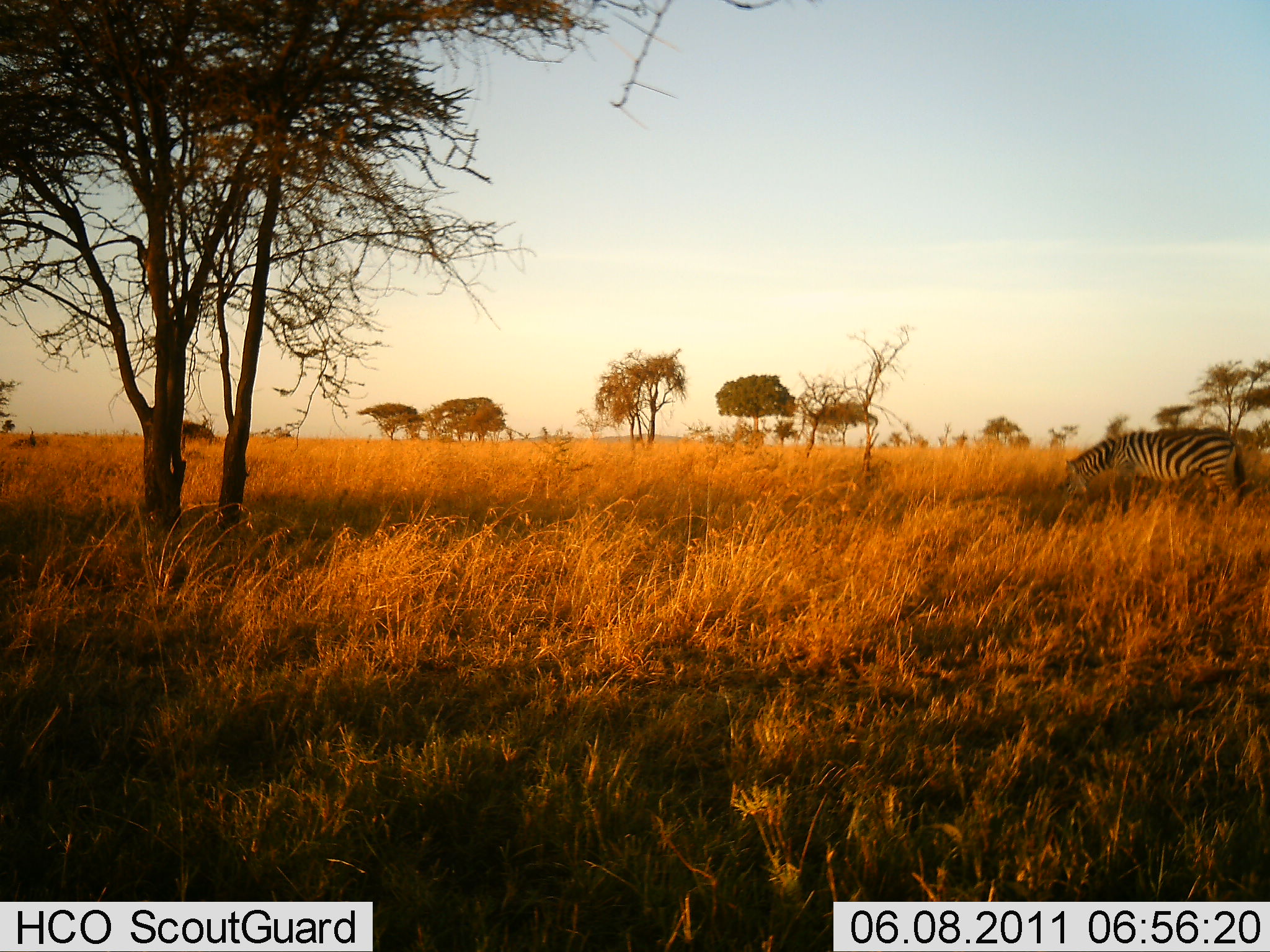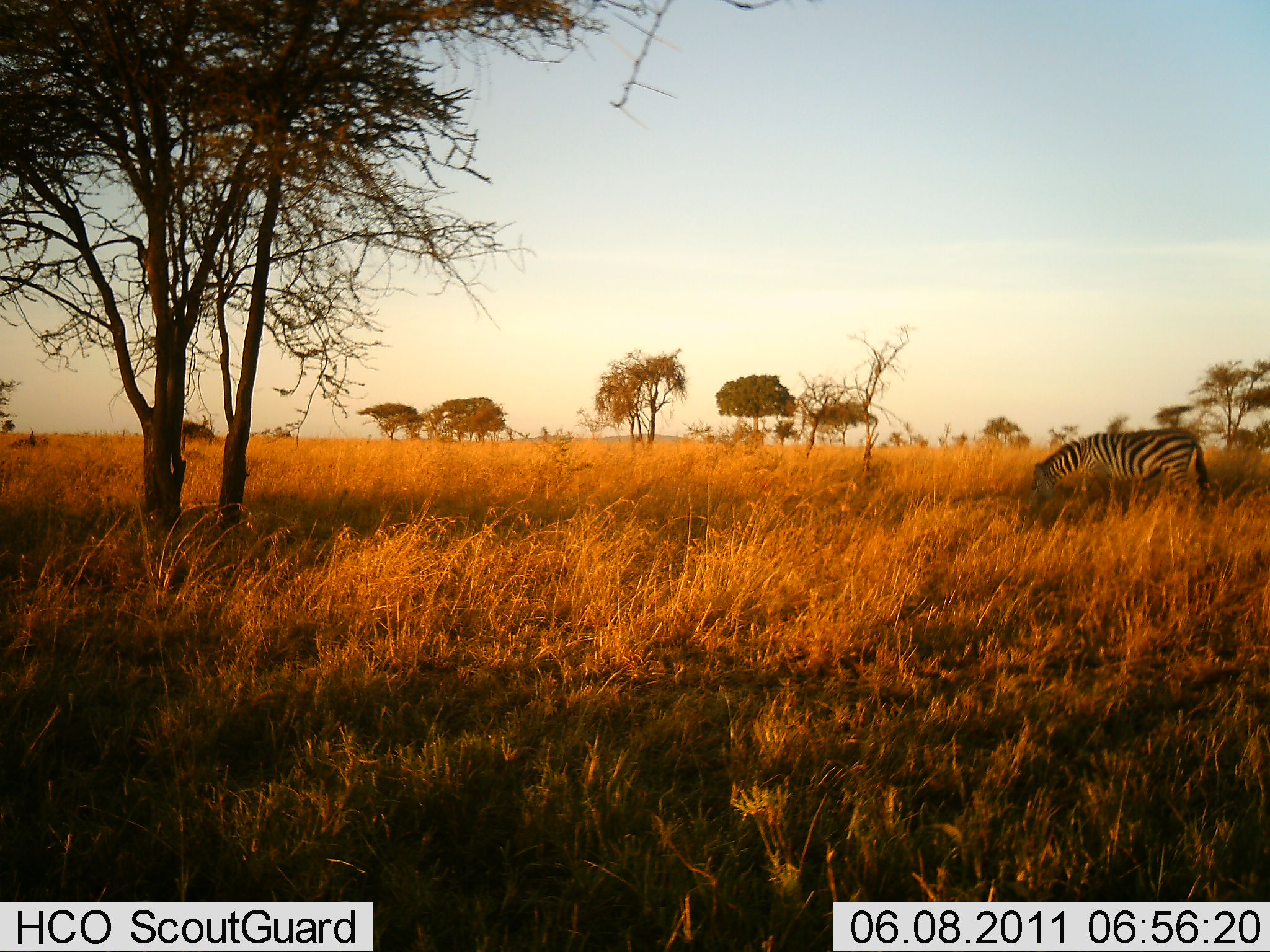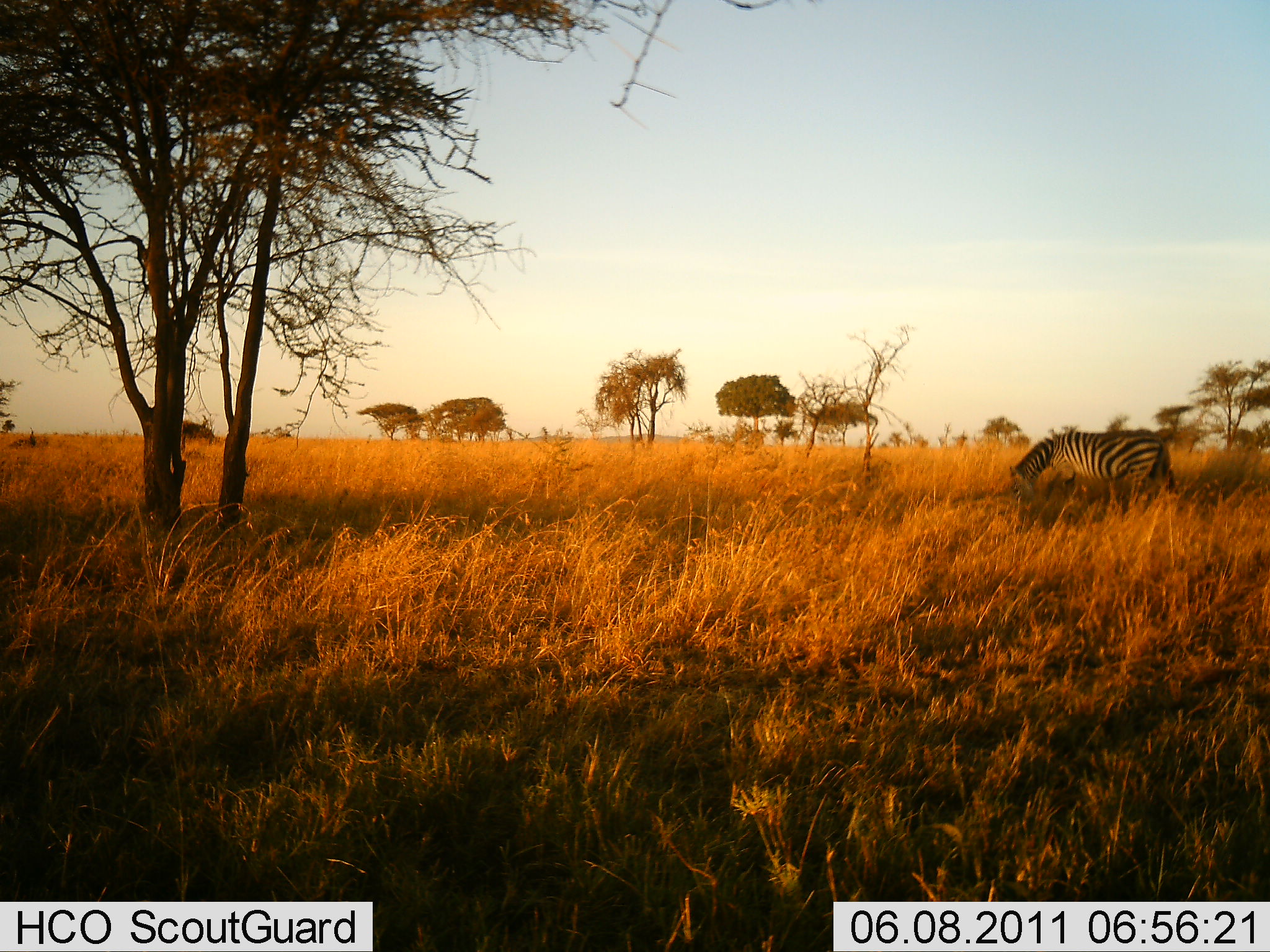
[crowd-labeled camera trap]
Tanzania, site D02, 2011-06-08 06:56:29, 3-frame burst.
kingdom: Animalia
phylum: Chordata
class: Mammalia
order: Perissodactyla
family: Equidae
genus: Equus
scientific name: Equus quagga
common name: plains zebra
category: zebra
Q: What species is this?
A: Zebra (plains zebra) (Equus quagga).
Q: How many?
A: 1.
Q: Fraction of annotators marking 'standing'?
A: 0%.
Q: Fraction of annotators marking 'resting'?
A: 0%.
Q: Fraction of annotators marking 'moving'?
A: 50%.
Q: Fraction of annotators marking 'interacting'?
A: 0%.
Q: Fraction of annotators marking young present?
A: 0%.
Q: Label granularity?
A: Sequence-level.